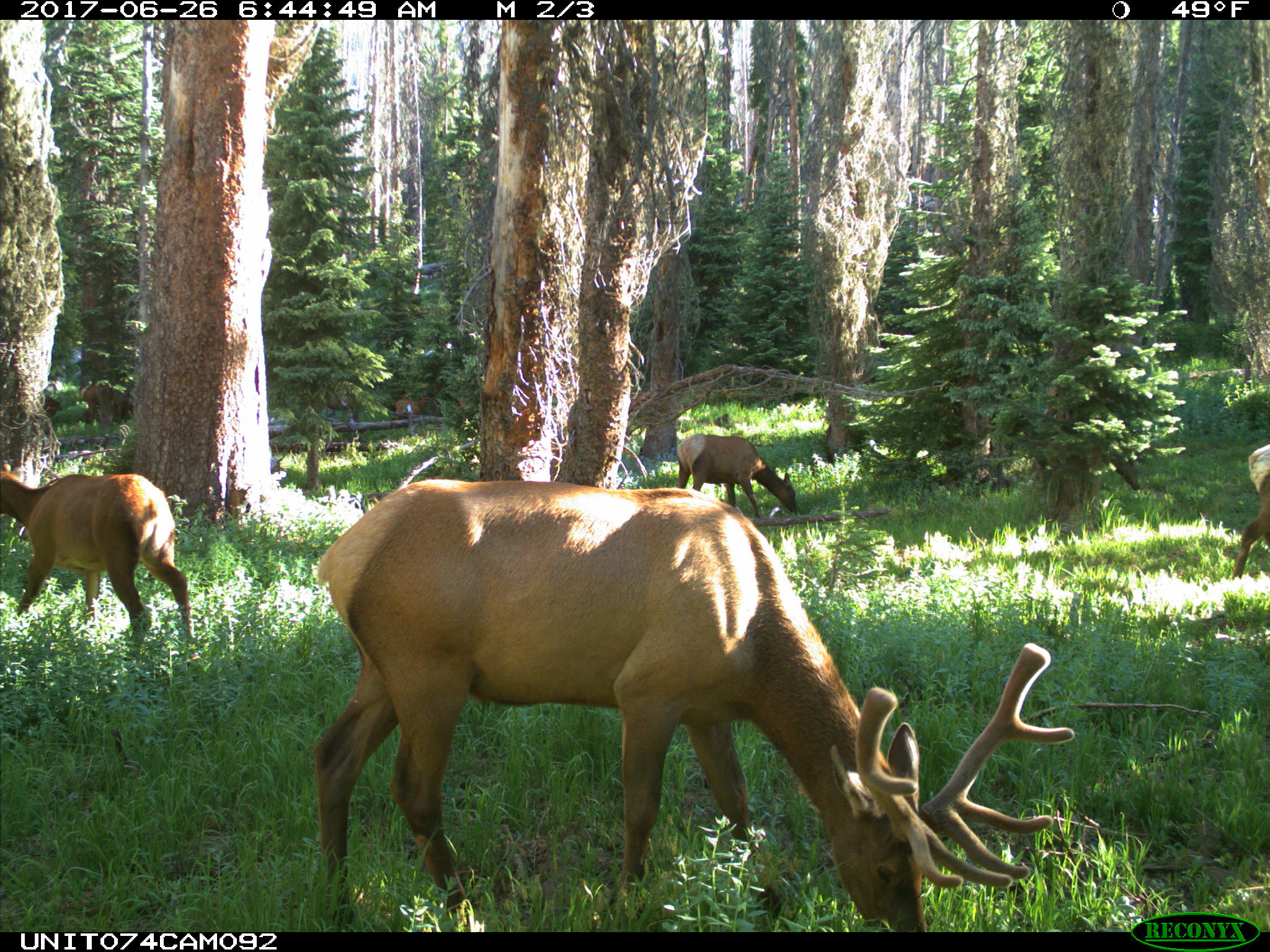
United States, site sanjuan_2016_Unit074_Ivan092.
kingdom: Animalia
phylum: Chordata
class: Mammalia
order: Artiodactyla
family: Cervidae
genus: Cervus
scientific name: Cervus elaphus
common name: red deer